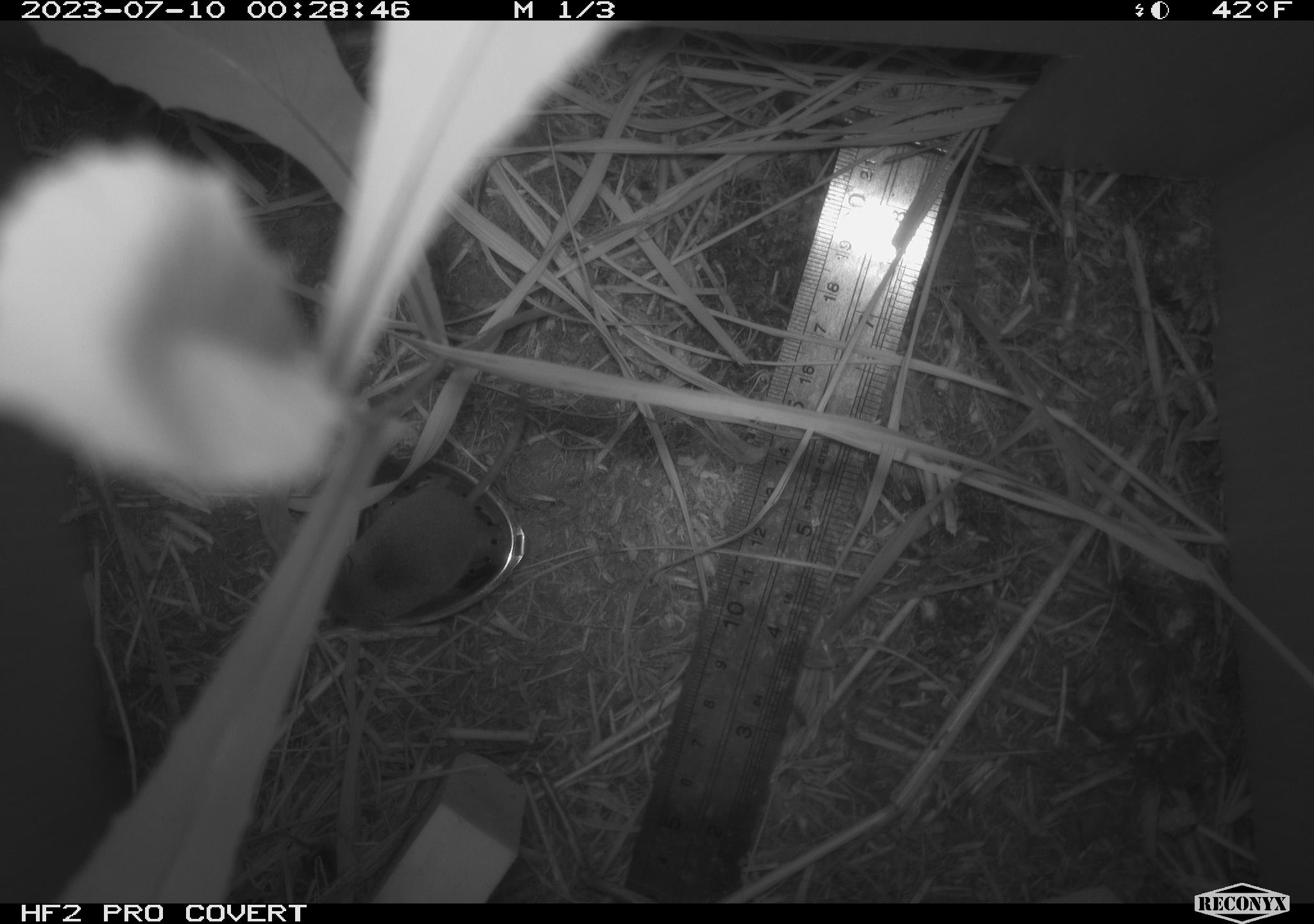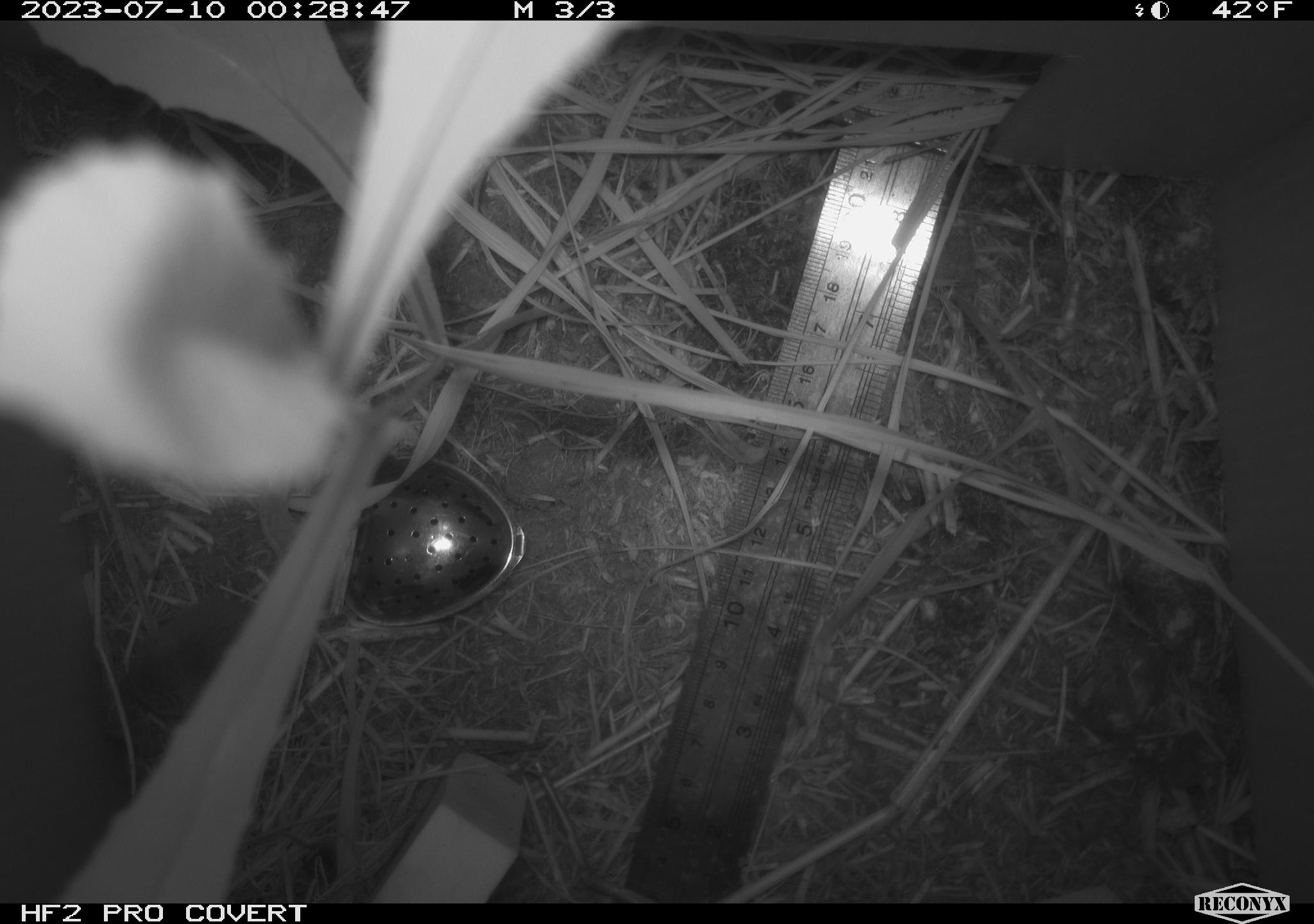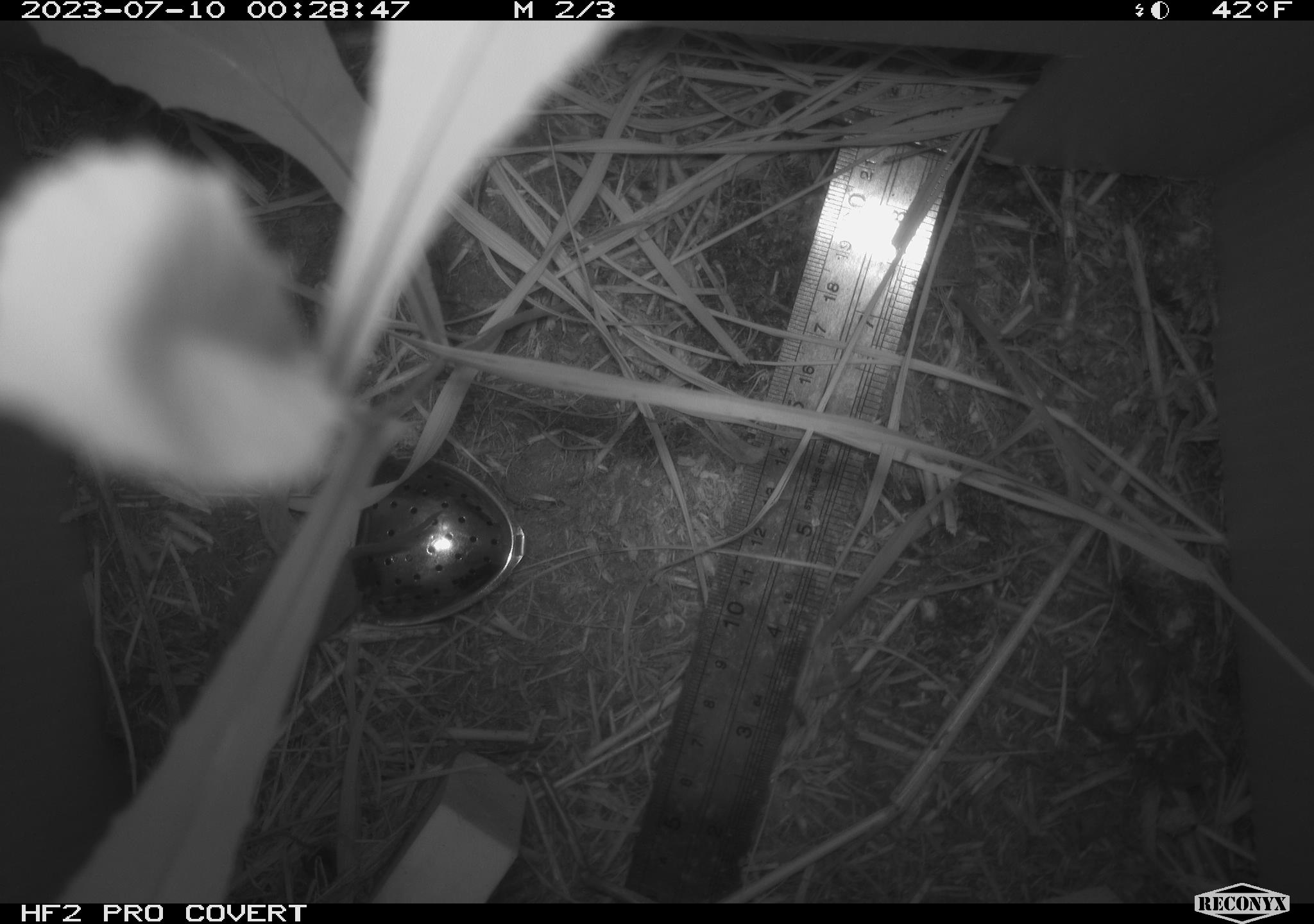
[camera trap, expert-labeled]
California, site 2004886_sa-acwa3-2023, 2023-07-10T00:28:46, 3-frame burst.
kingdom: Animalia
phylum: Chordata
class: Mammalia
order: Eulipotyphla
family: Soricidae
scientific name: Soricidae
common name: shrews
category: soricidae family